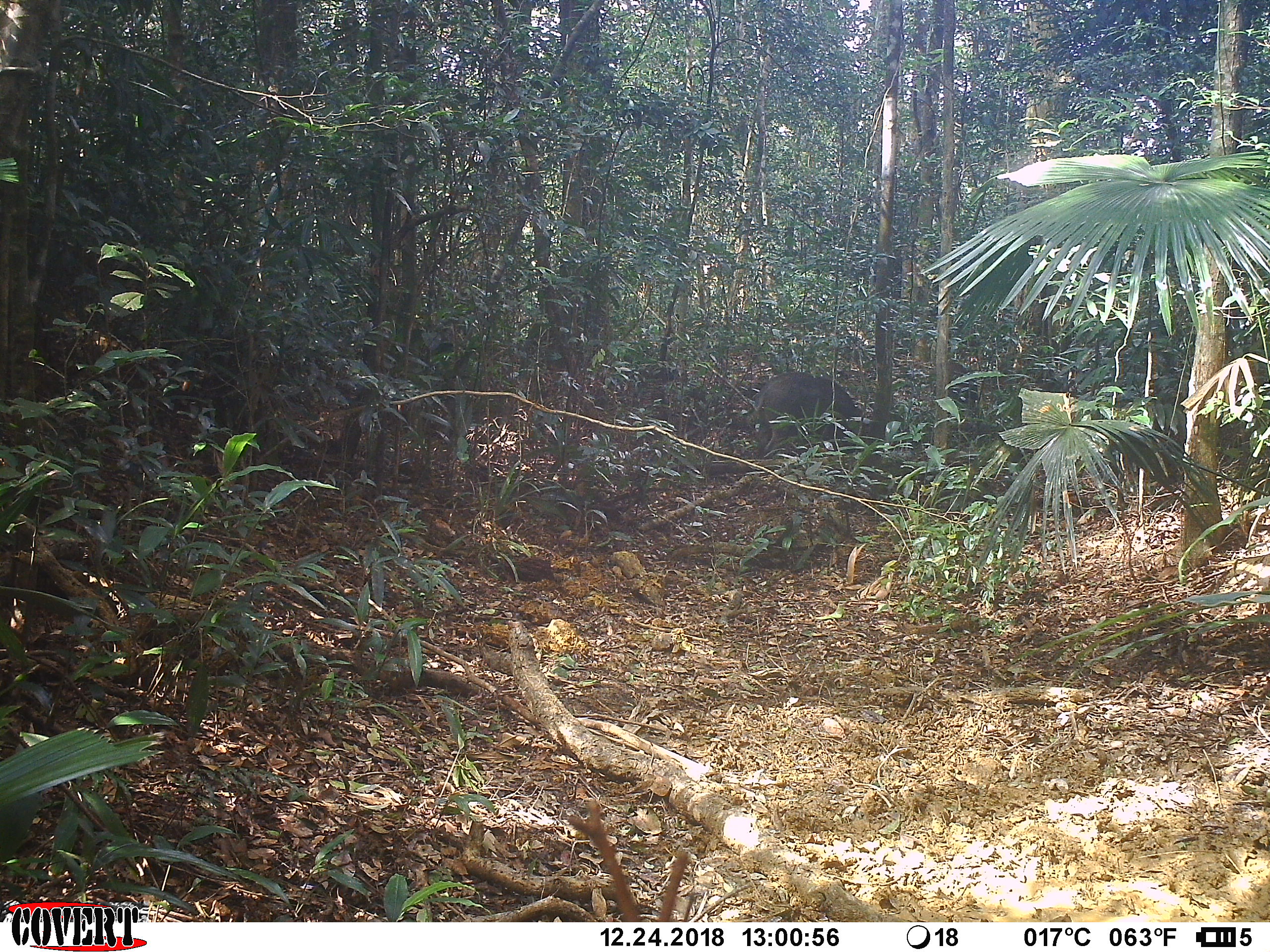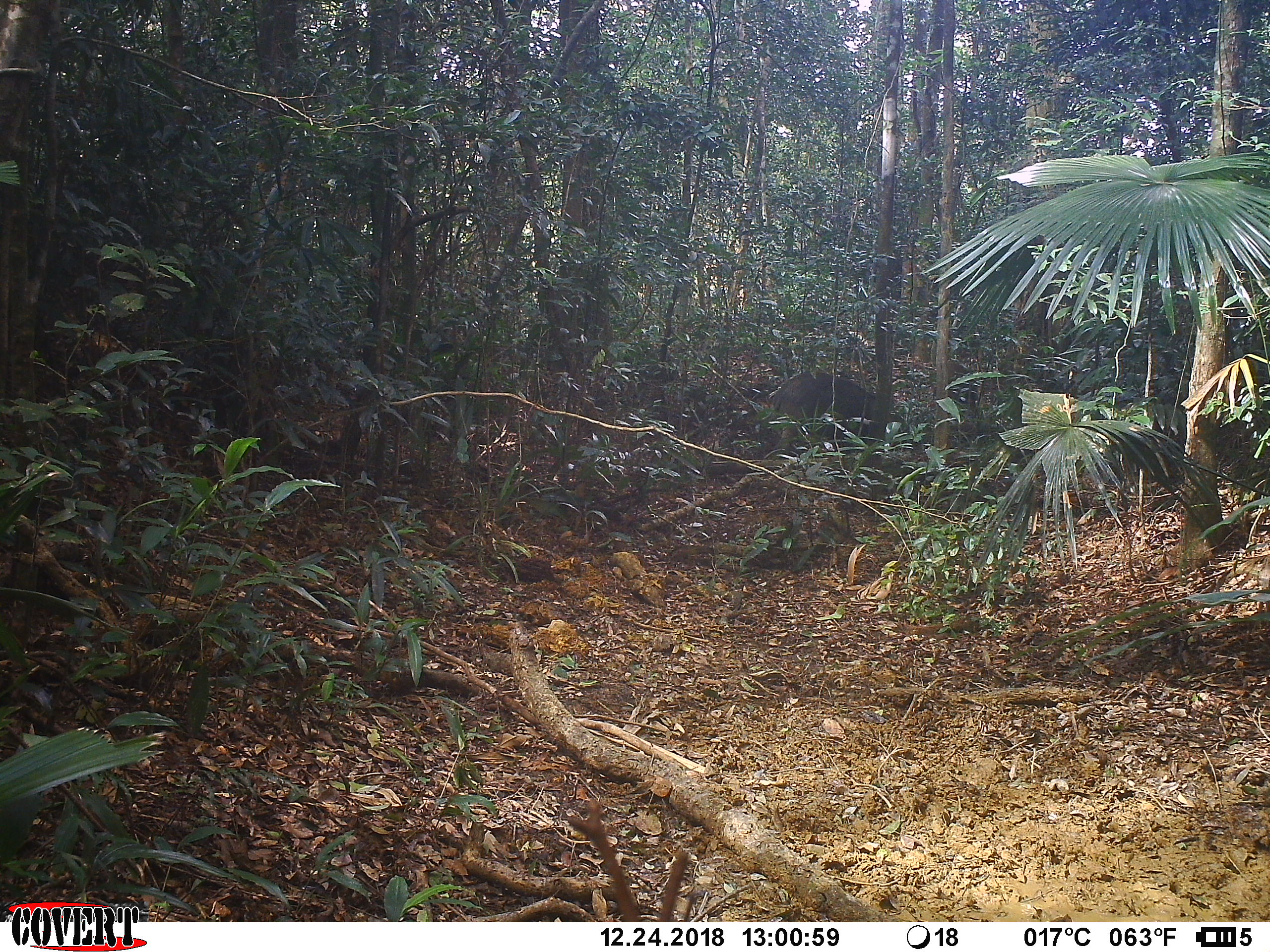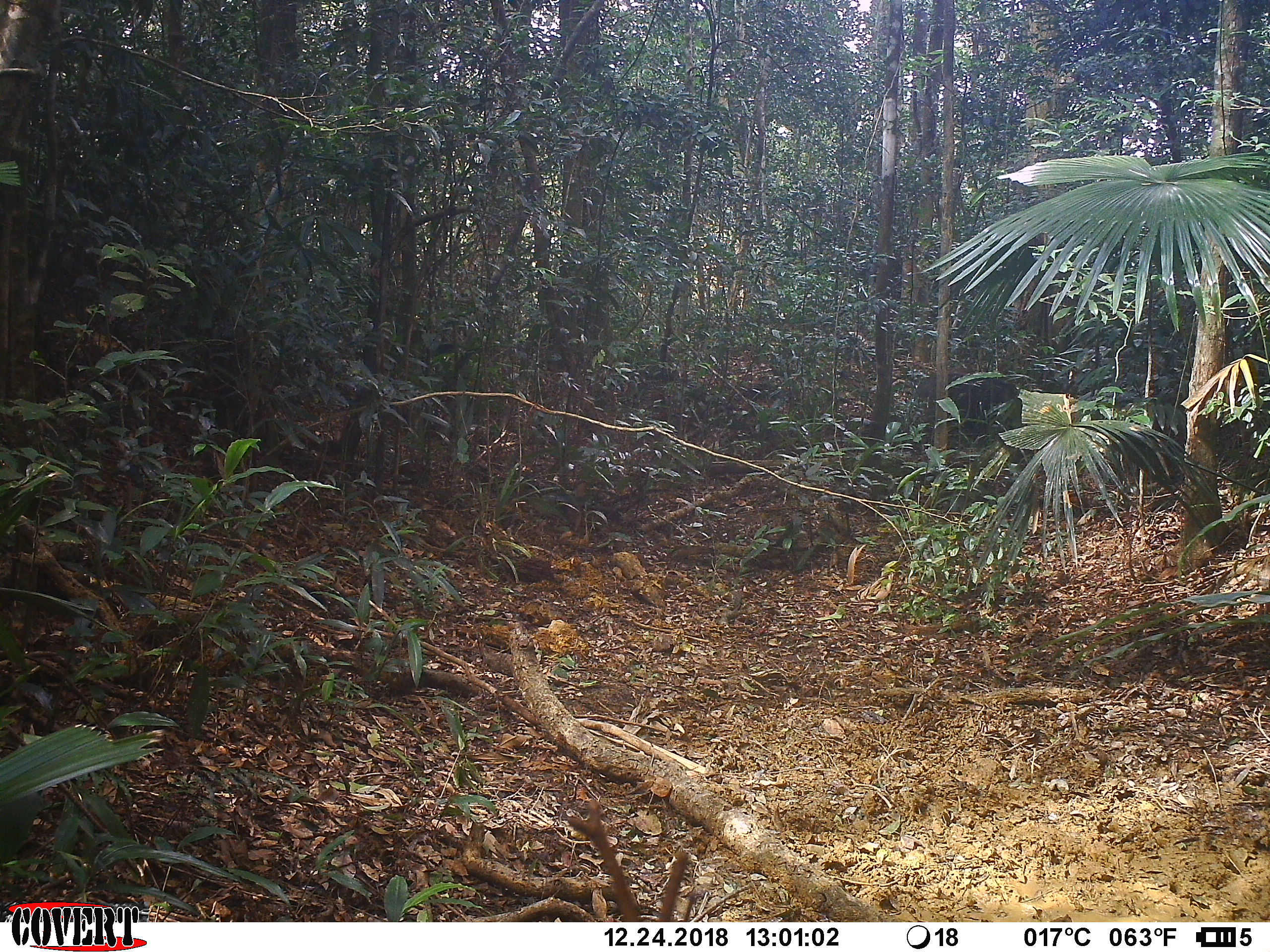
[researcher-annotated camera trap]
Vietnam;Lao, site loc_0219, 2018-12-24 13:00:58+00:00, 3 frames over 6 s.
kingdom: Animalia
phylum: Chordata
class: Mammalia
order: Artiodactyla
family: Suidae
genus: Sus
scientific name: Sus scrofa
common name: eurasian wild pig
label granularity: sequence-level